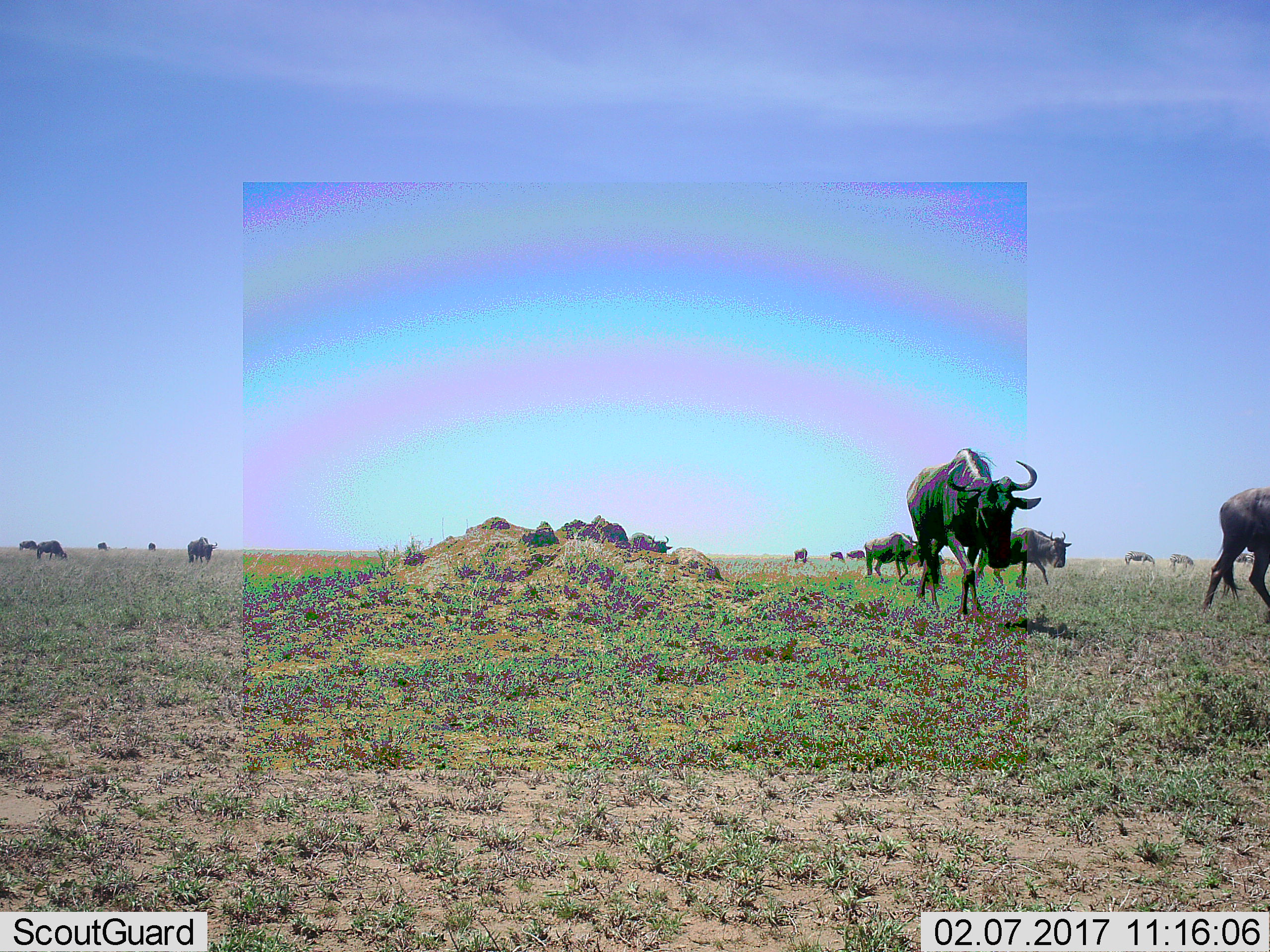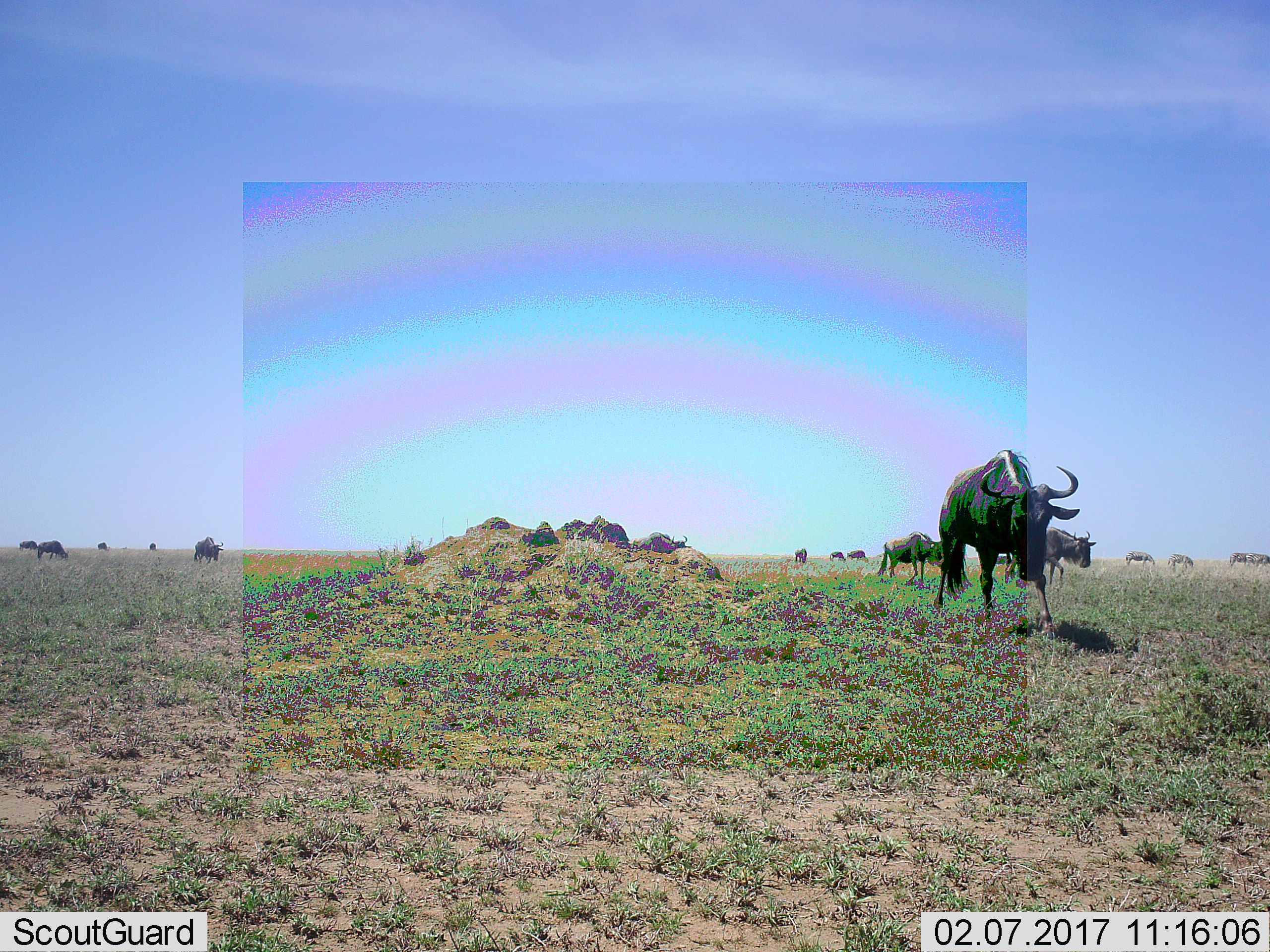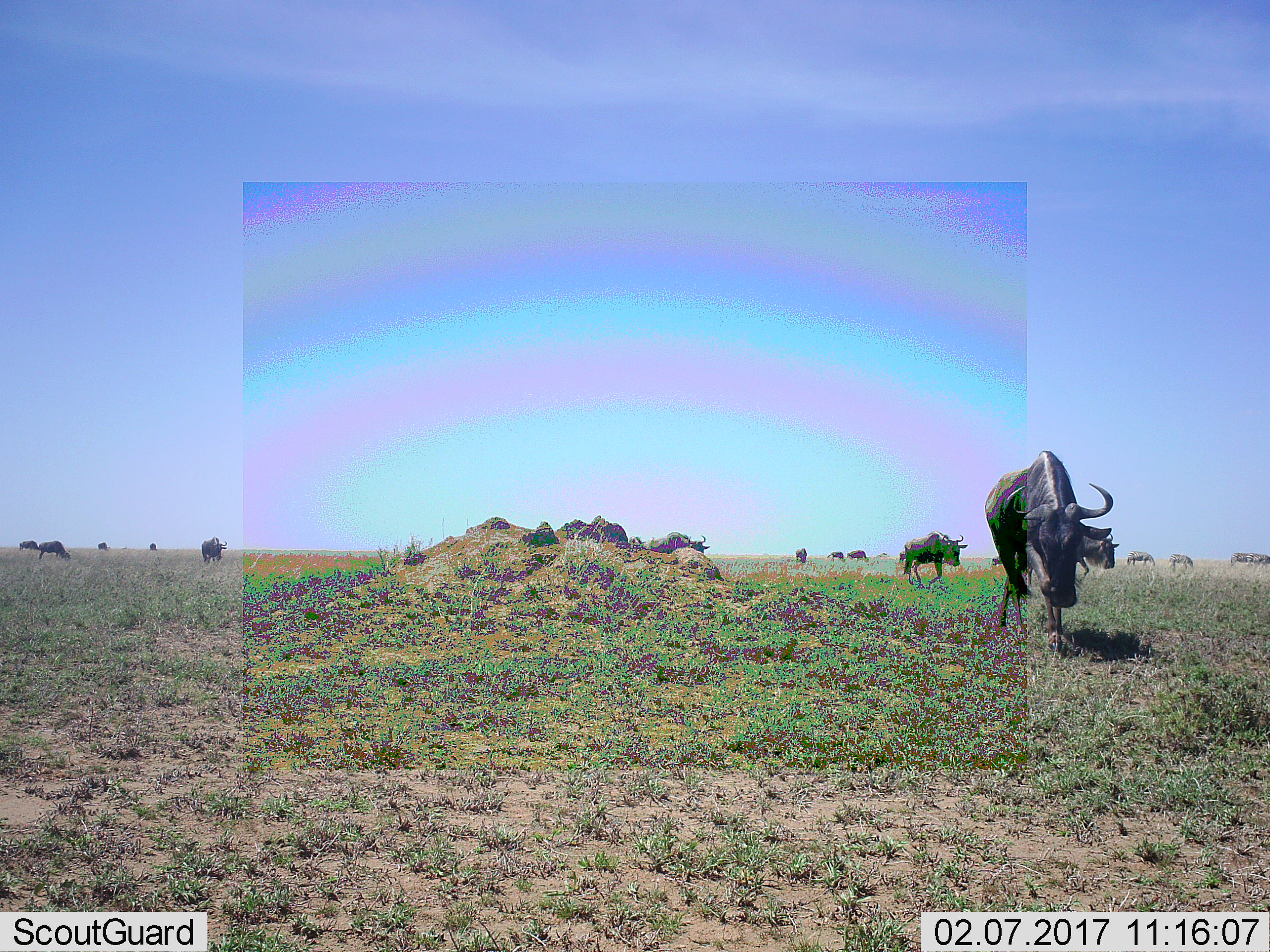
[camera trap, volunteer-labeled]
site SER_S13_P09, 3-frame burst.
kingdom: Animalia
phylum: Chordata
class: Mammalia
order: Artiodactyla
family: Bovidae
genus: Connochaetes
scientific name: Connochaetes taurinus taurinus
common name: blue wildebeest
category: wildebeestblue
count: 11-50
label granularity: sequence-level